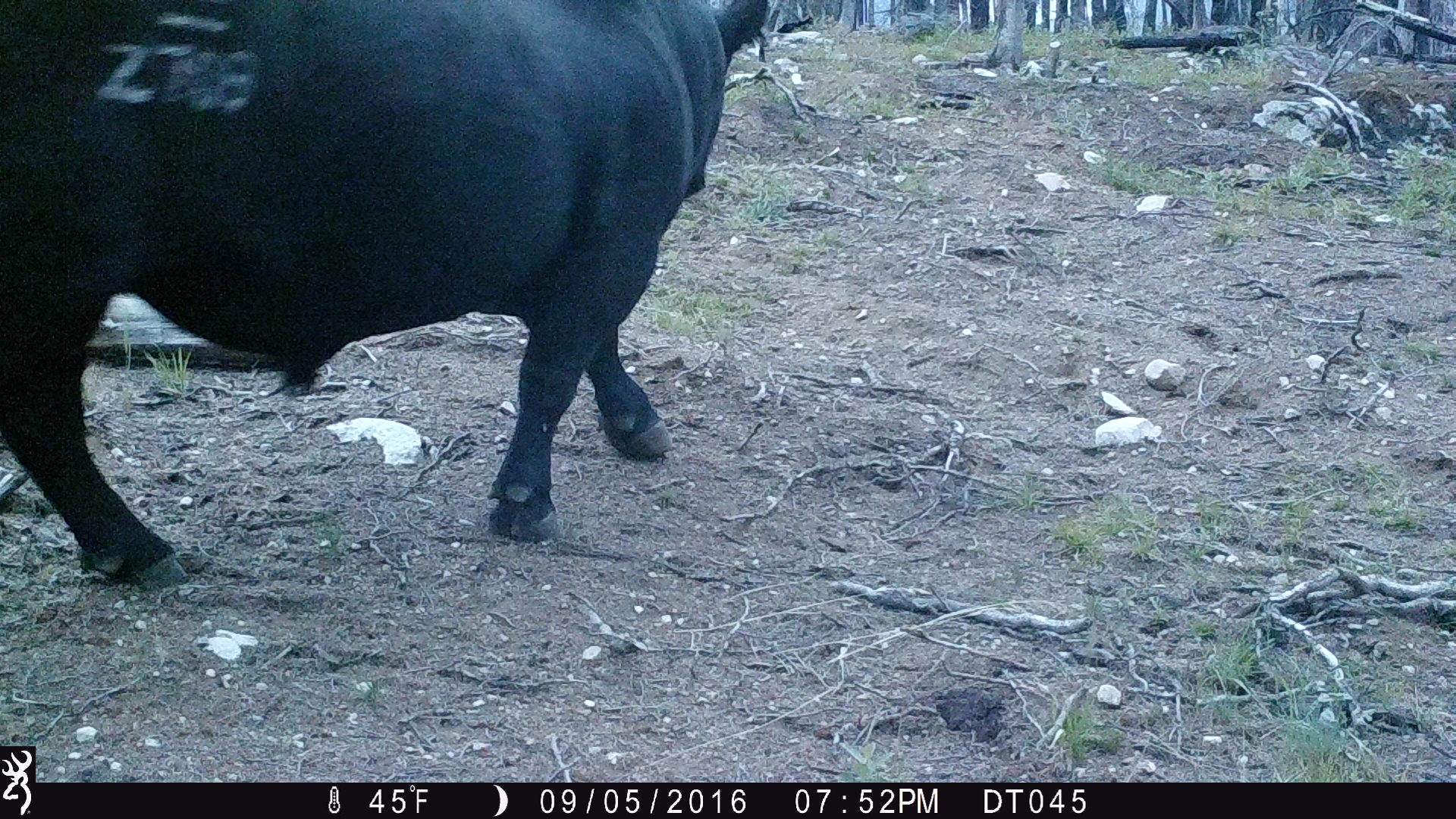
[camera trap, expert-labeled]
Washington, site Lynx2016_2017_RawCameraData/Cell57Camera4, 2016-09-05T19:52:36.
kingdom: Animalia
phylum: Chordata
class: Mammalia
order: Artiodactyla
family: Bovidae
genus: Bos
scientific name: Bos taurus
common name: domestic cattle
Domestic cattle (Bos taurus). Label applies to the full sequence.